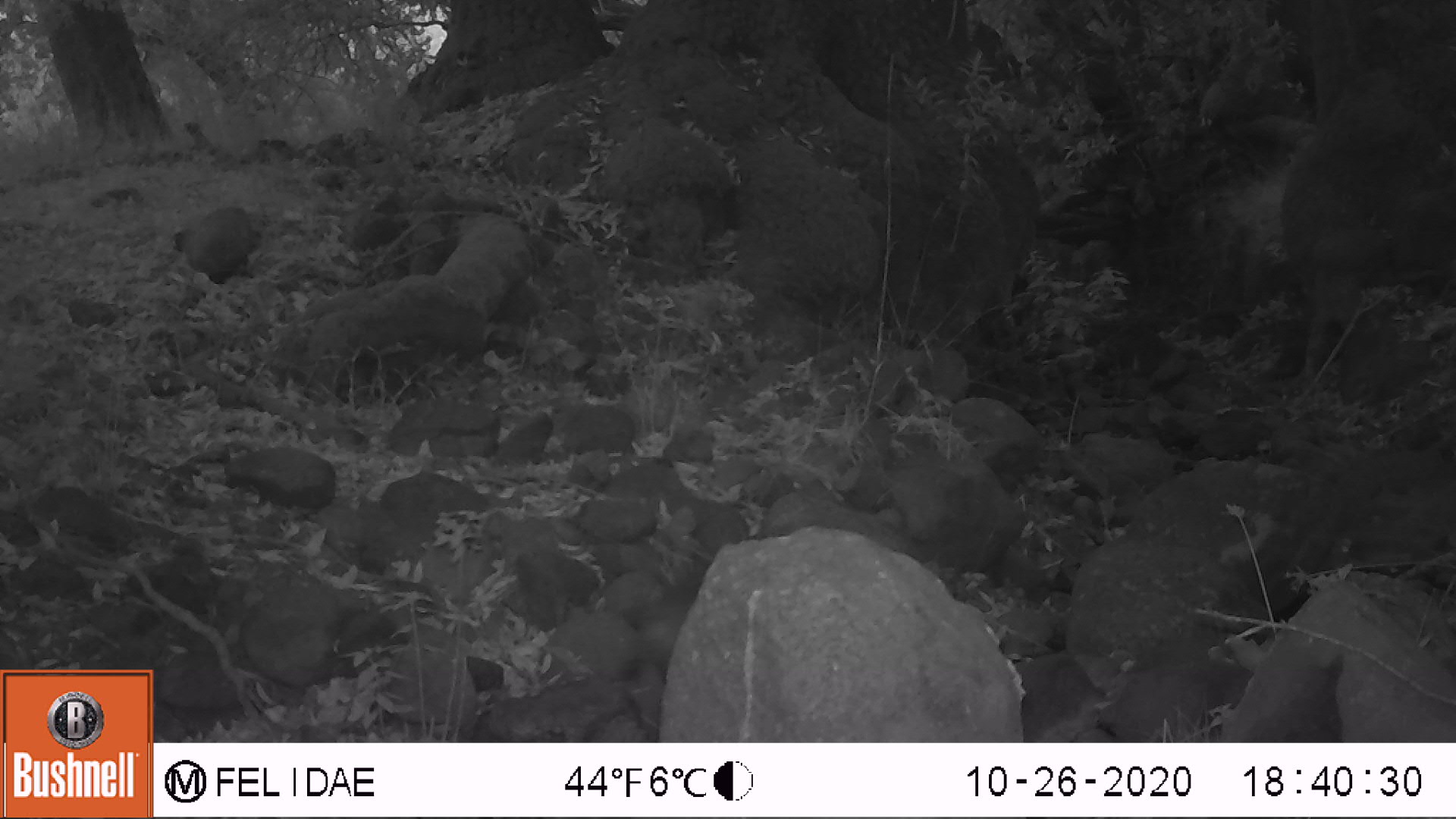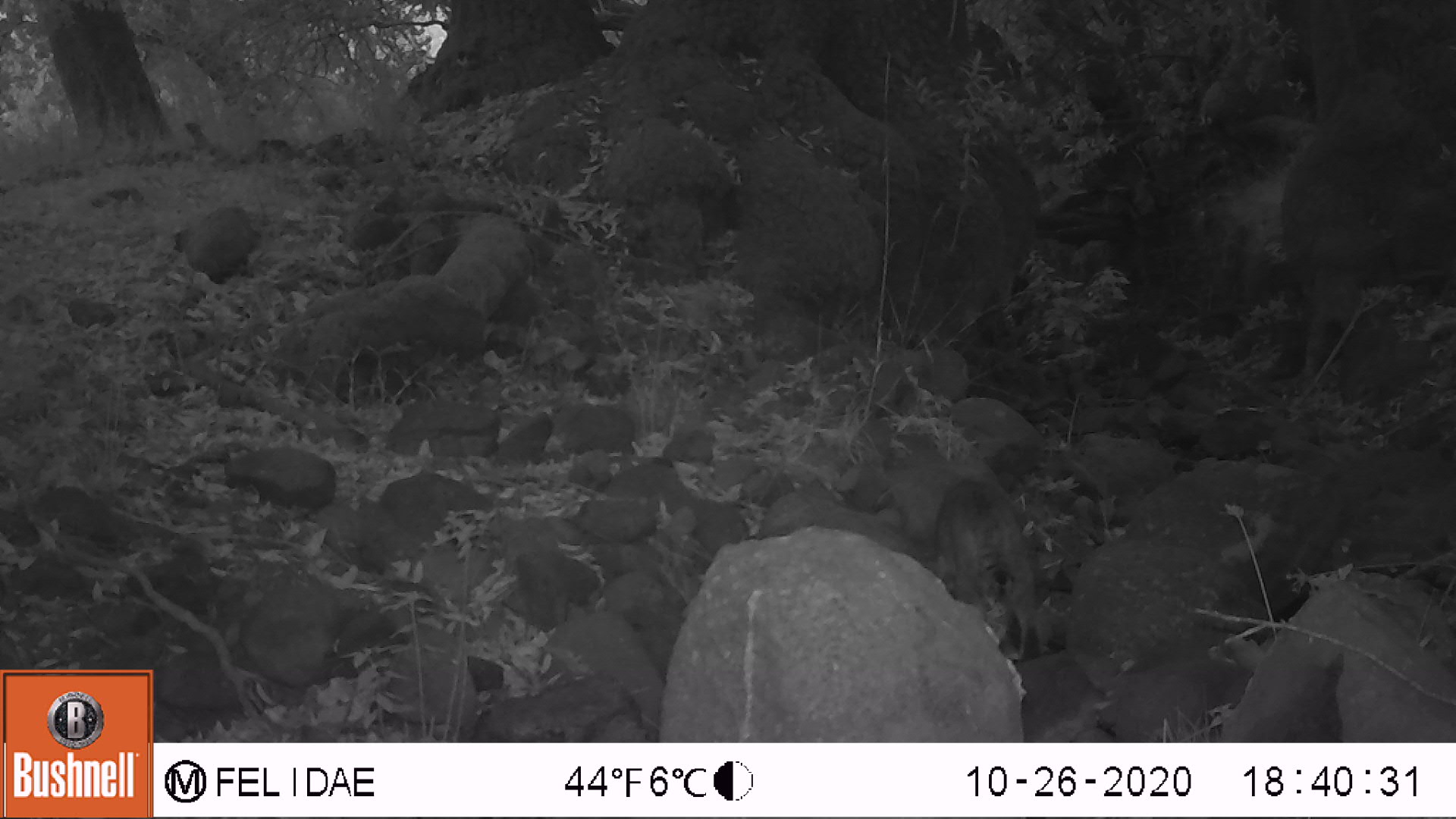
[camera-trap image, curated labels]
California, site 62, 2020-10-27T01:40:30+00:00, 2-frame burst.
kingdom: Animalia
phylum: Chordata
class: Mammalia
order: Carnivora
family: Felidae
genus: Lynx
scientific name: Lynx rufus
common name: bobcat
Bobcat (Lynx rufus).